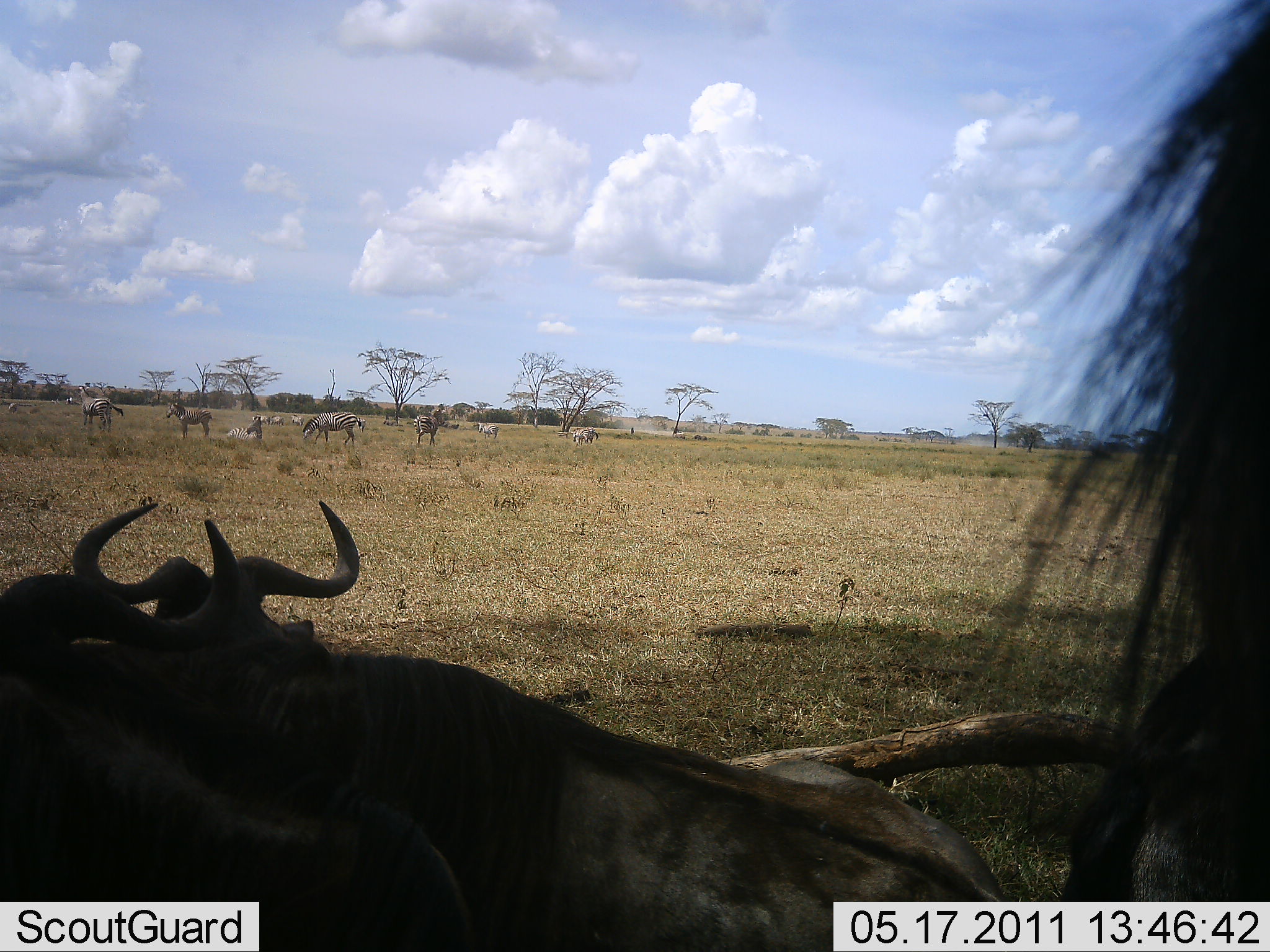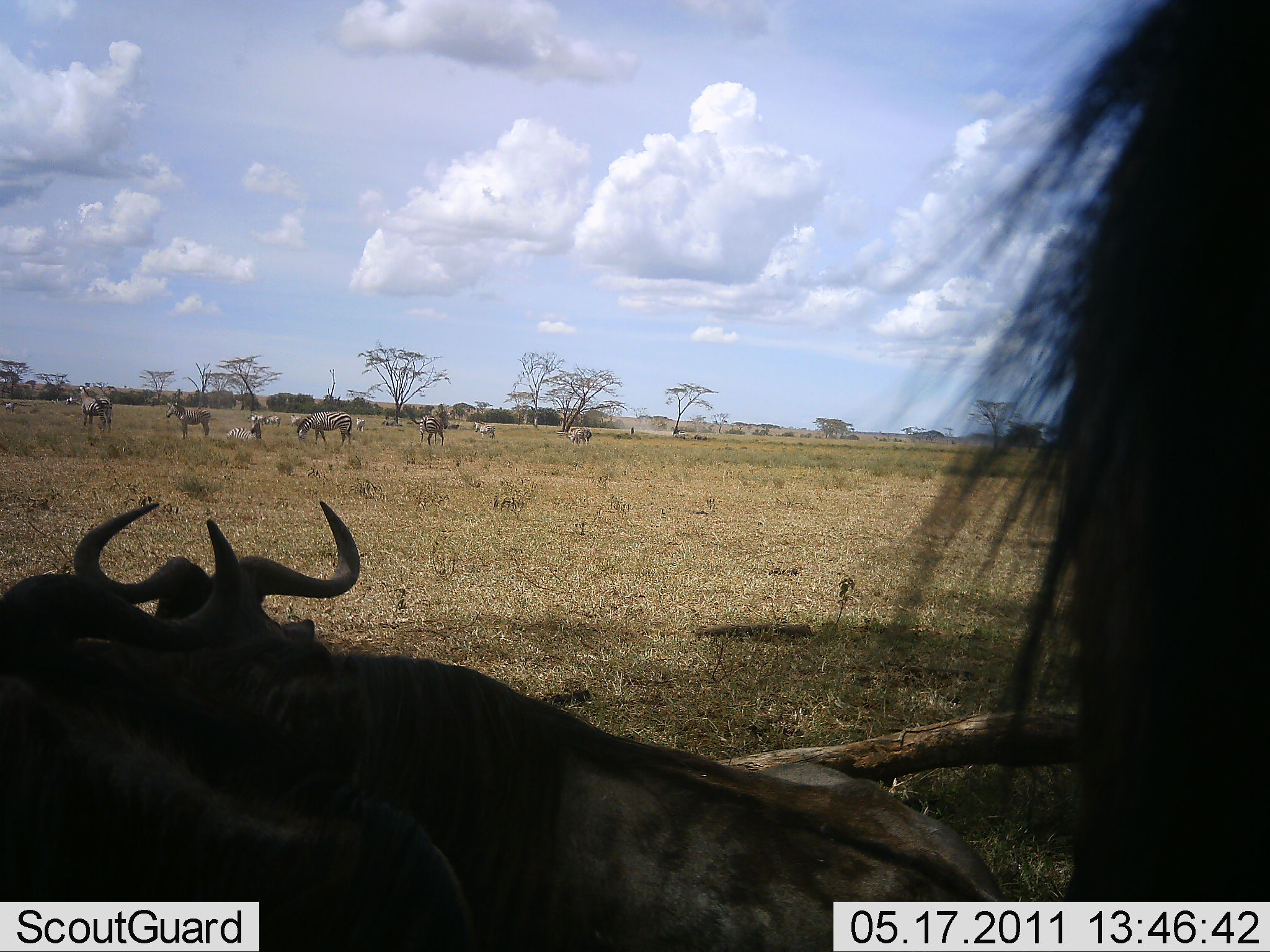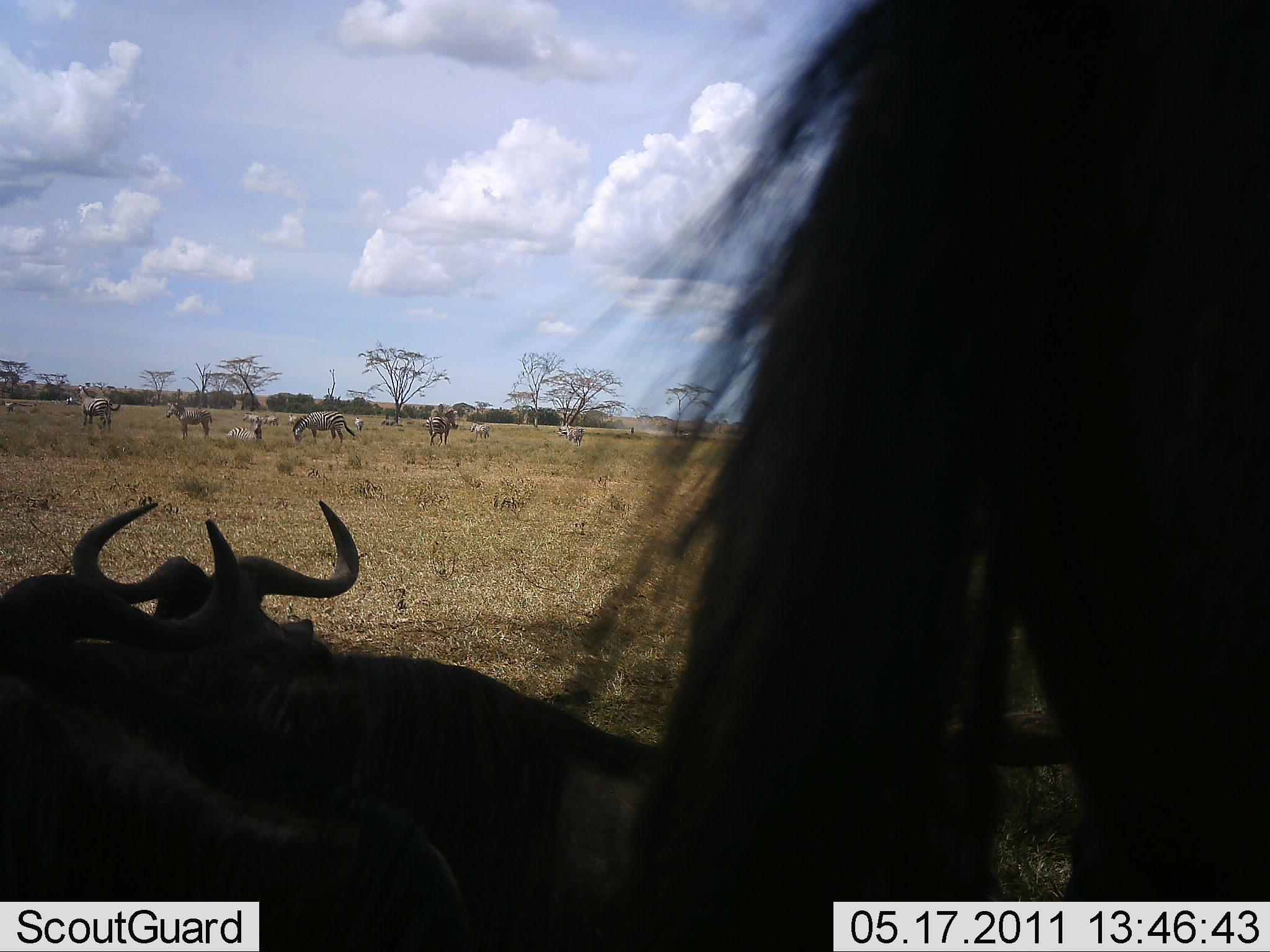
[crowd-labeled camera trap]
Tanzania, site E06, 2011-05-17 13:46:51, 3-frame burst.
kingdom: Animalia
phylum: Chordata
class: Mammalia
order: Artiodactyla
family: Bovidae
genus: Connochaetes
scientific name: Connochaetes taurinus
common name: blue wildebeest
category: wildebeest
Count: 3.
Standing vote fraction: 73%.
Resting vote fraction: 82%.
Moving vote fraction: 9%.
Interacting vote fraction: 0%.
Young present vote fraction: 0%.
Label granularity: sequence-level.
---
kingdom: Animalia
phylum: Chordata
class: Mammalia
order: Perissodactyla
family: Equidae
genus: Equus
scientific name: Equus quagga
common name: plains zebra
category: zebra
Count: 11-50.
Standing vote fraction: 100%.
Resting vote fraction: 50%.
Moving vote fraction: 30%.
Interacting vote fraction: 10%.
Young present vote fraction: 0%.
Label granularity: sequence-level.